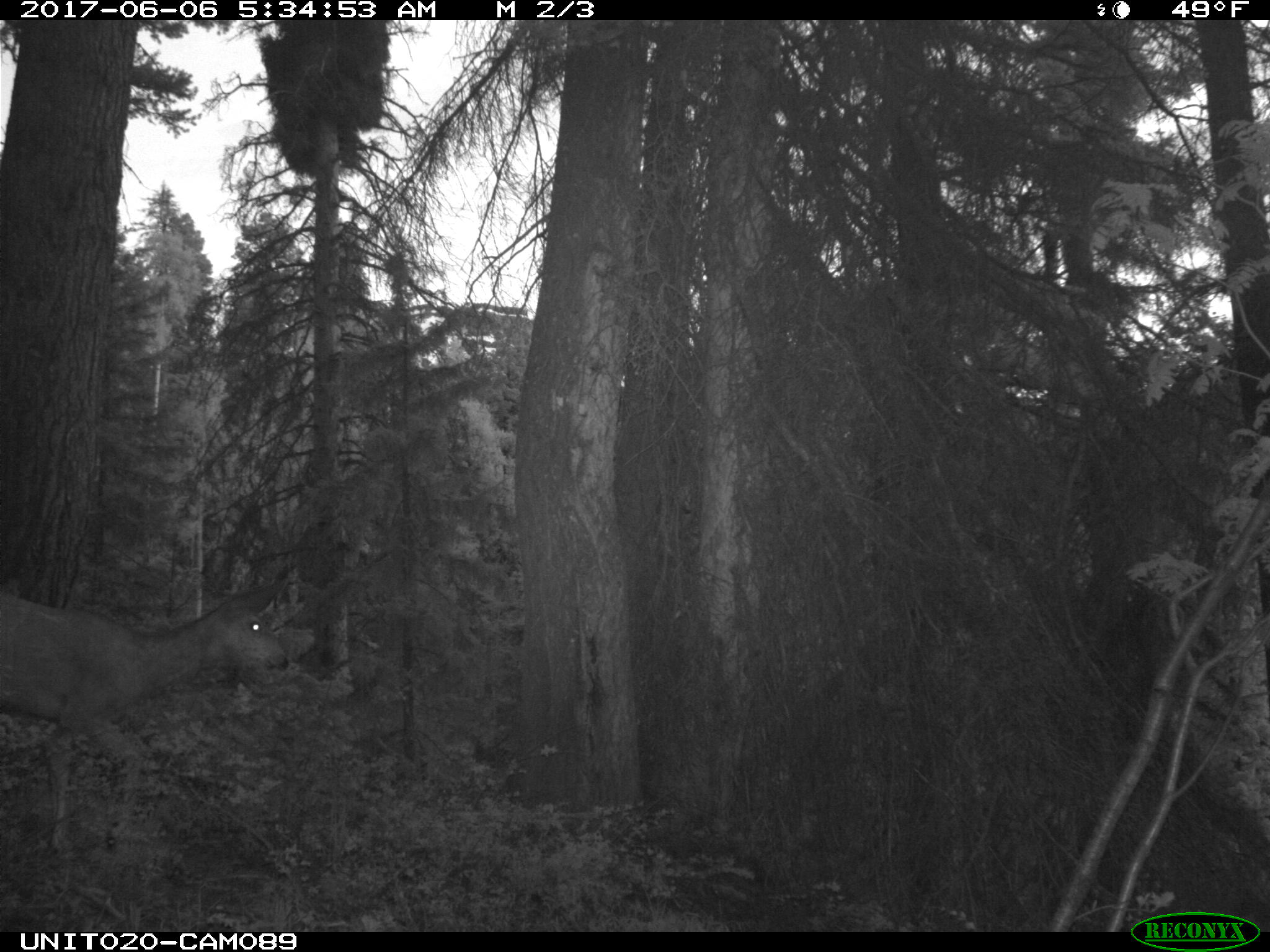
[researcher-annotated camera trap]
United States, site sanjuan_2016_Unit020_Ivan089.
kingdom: Animalia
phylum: Chordata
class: Mammalia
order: Artiodactyla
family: Cervidae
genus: Odocoileus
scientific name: Odocoileus hemionus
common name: mule deer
Odocoileus hemionus (mule deer).